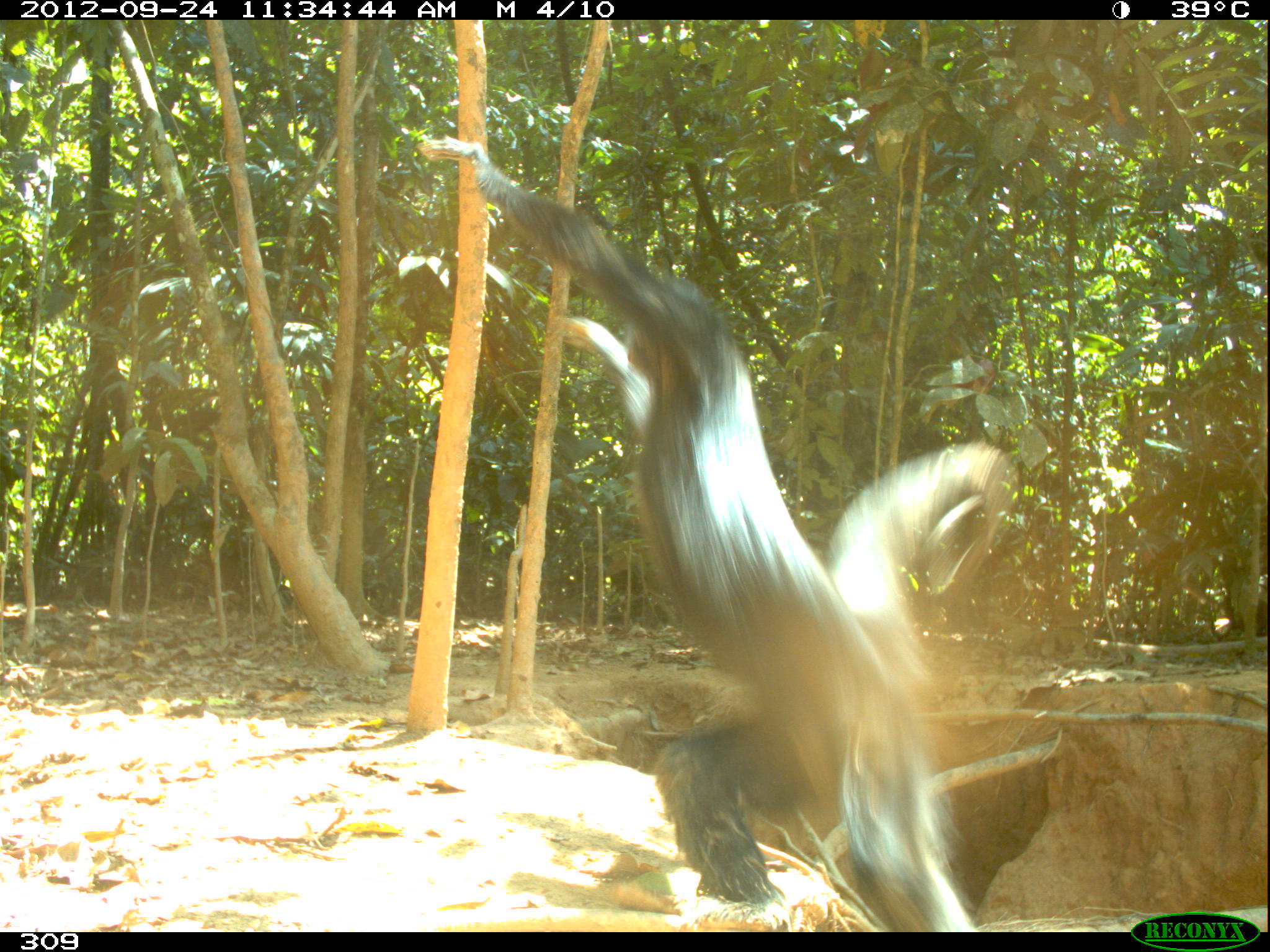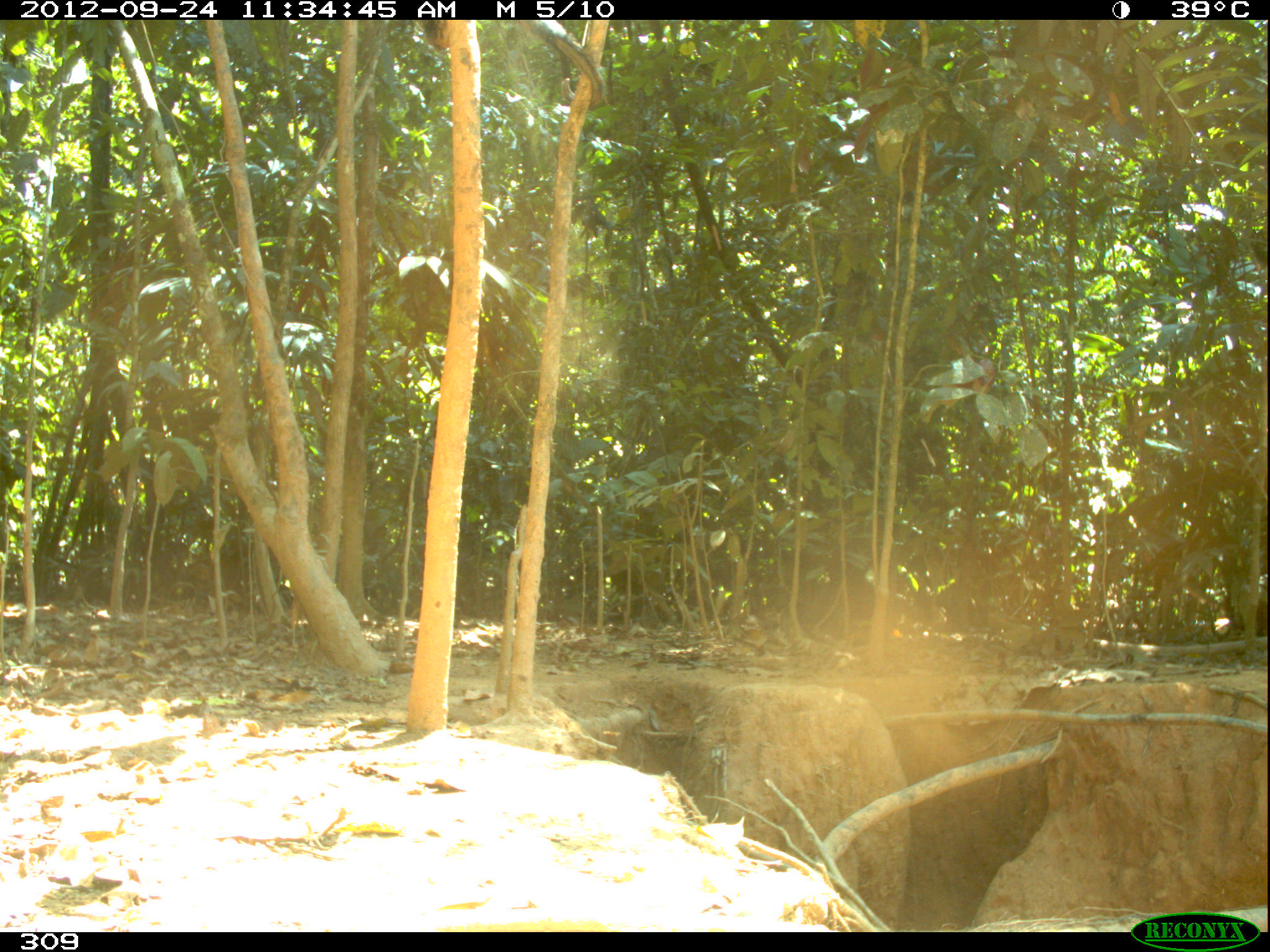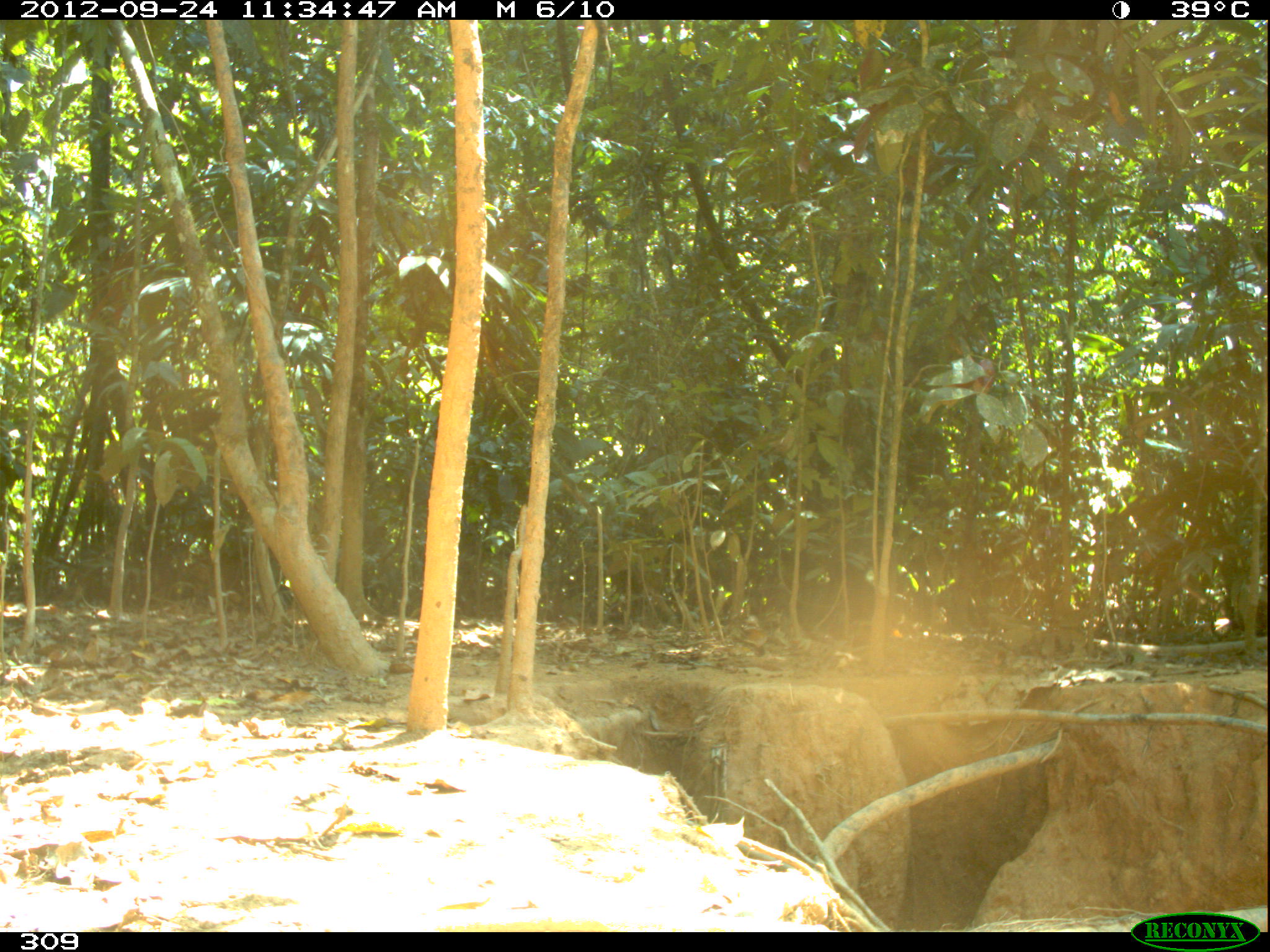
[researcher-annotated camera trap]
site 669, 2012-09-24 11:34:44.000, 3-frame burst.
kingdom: Animalia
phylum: Chordata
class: Mammalia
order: Primates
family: Atelidae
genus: Ateles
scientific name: Ateles chamek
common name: black-faced black spider monkey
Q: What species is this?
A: Ateles chamek (black-faced black spider monkey).